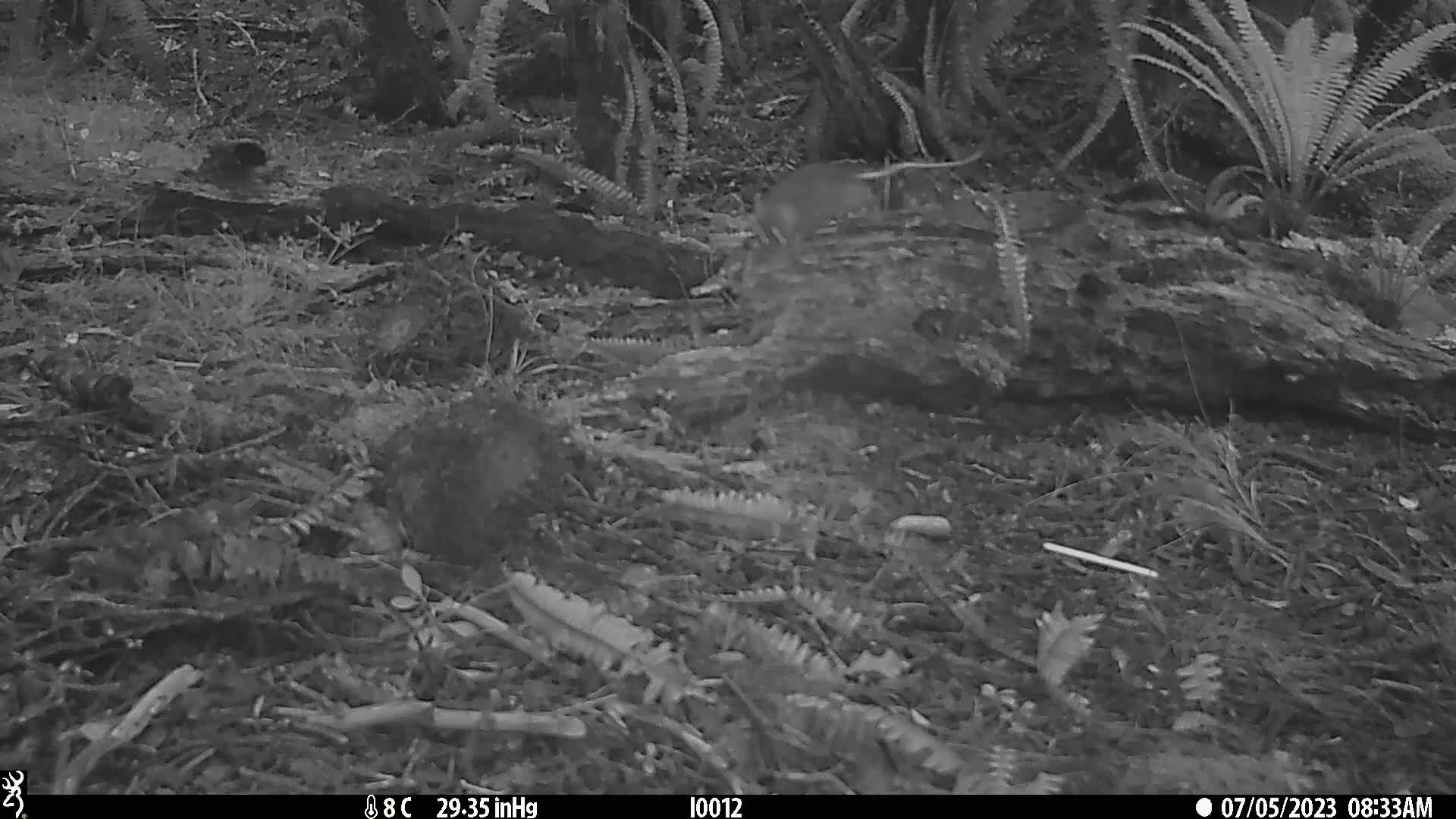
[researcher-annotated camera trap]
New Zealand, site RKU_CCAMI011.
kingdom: Animalia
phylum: Chordata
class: Mammalia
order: Rodentia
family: Muridae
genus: Rattus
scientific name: Rattus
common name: rat